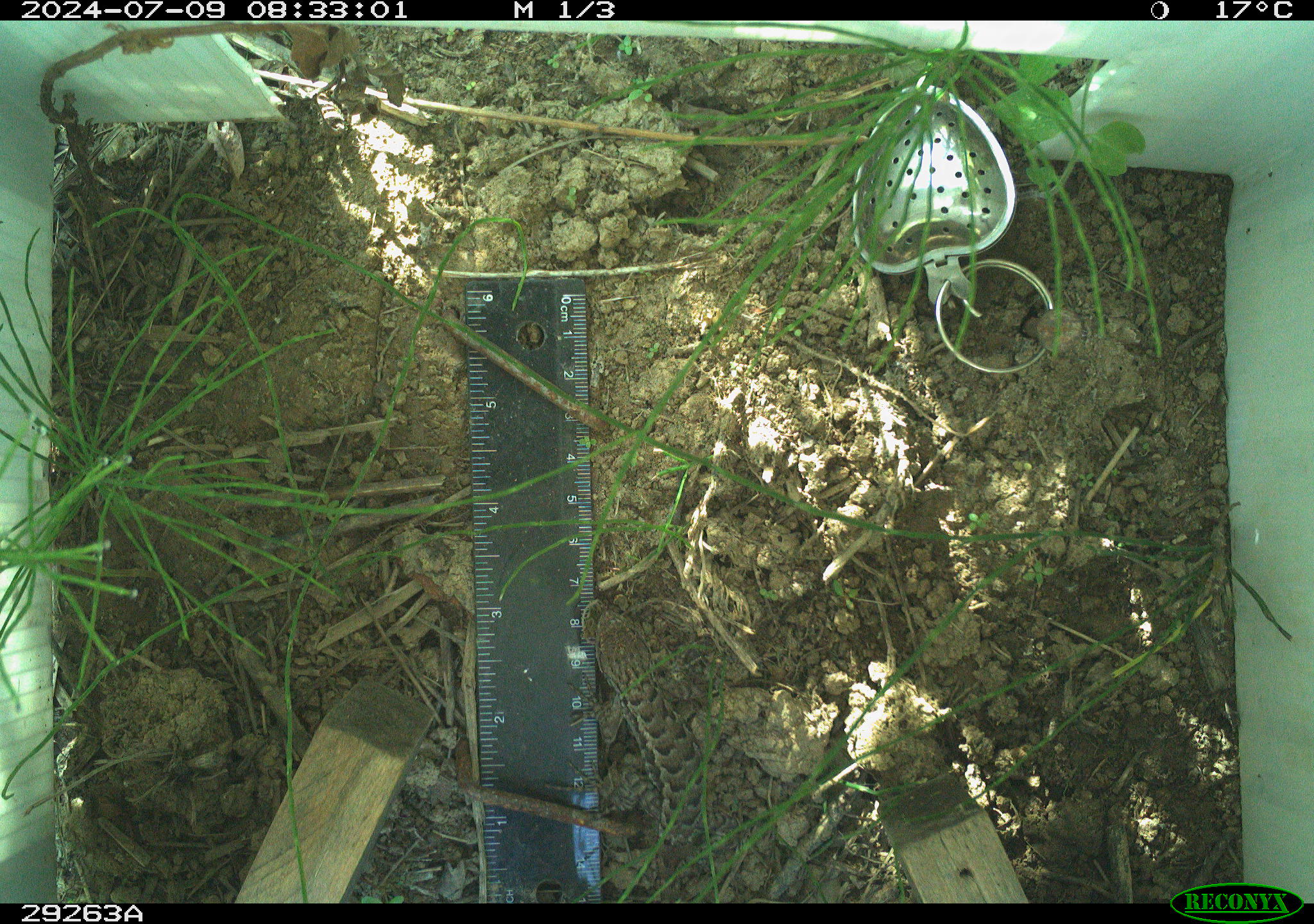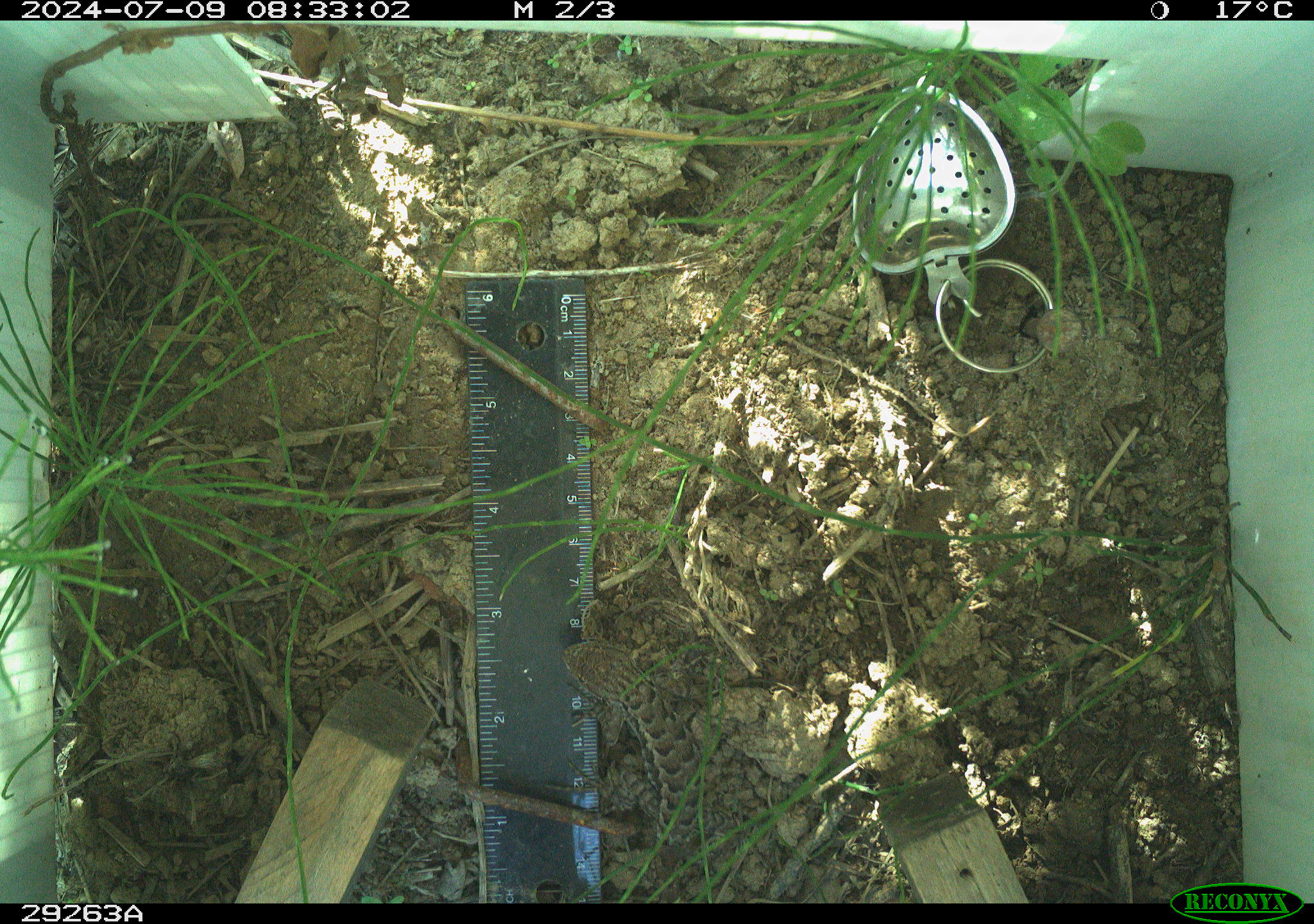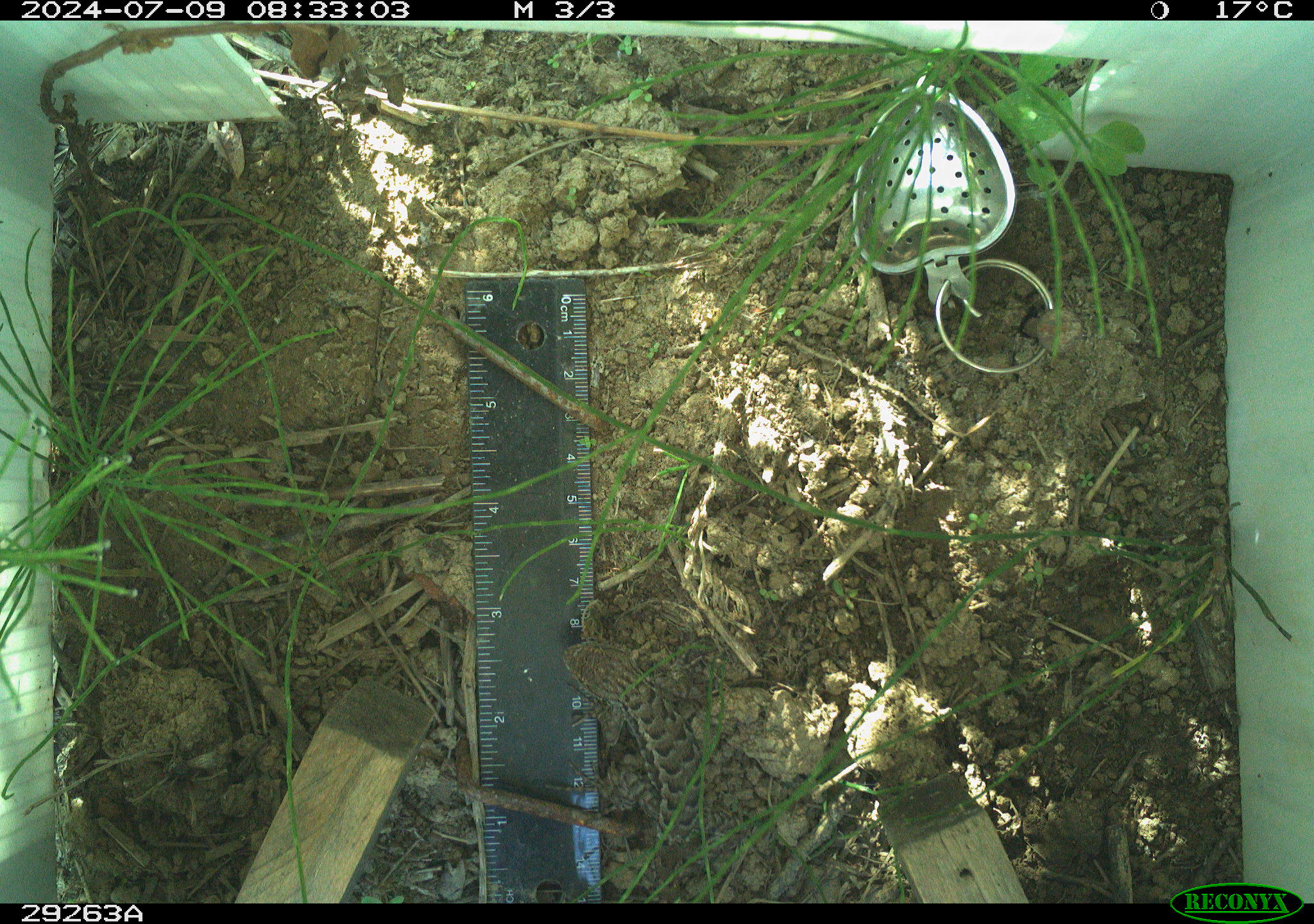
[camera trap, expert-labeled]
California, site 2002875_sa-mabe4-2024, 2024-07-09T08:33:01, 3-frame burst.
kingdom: Animalia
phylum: Chordata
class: Reptilia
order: Squamata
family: Phrynosomatidae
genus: Sceloporus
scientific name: Sceloporus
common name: spiny lizards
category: sceloporus species